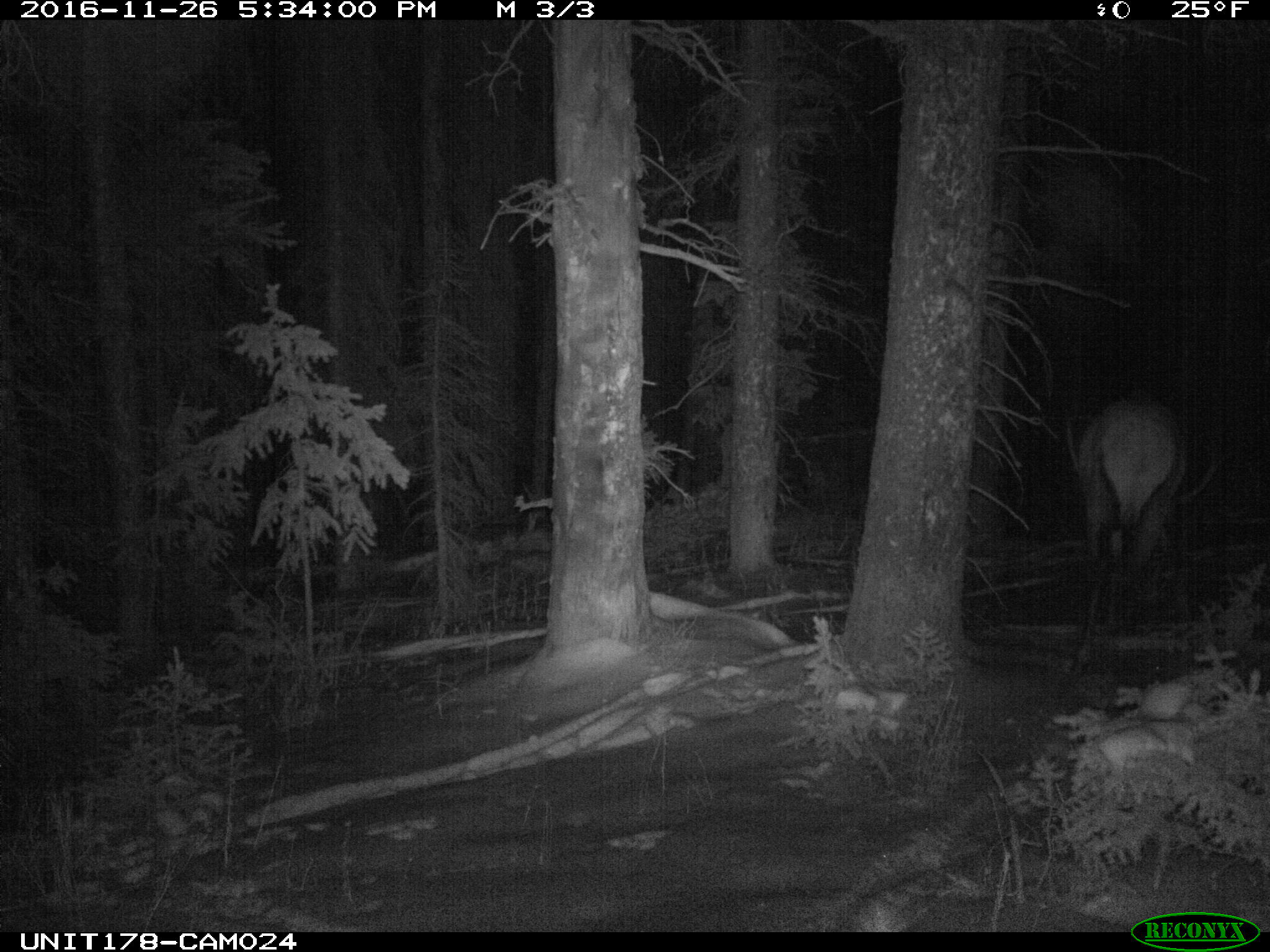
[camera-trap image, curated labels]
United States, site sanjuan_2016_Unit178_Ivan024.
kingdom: Animalia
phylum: Chordata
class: Mammalia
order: Artiodactyla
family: Cervidae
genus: Cervus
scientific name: Cervus elaphus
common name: red deer